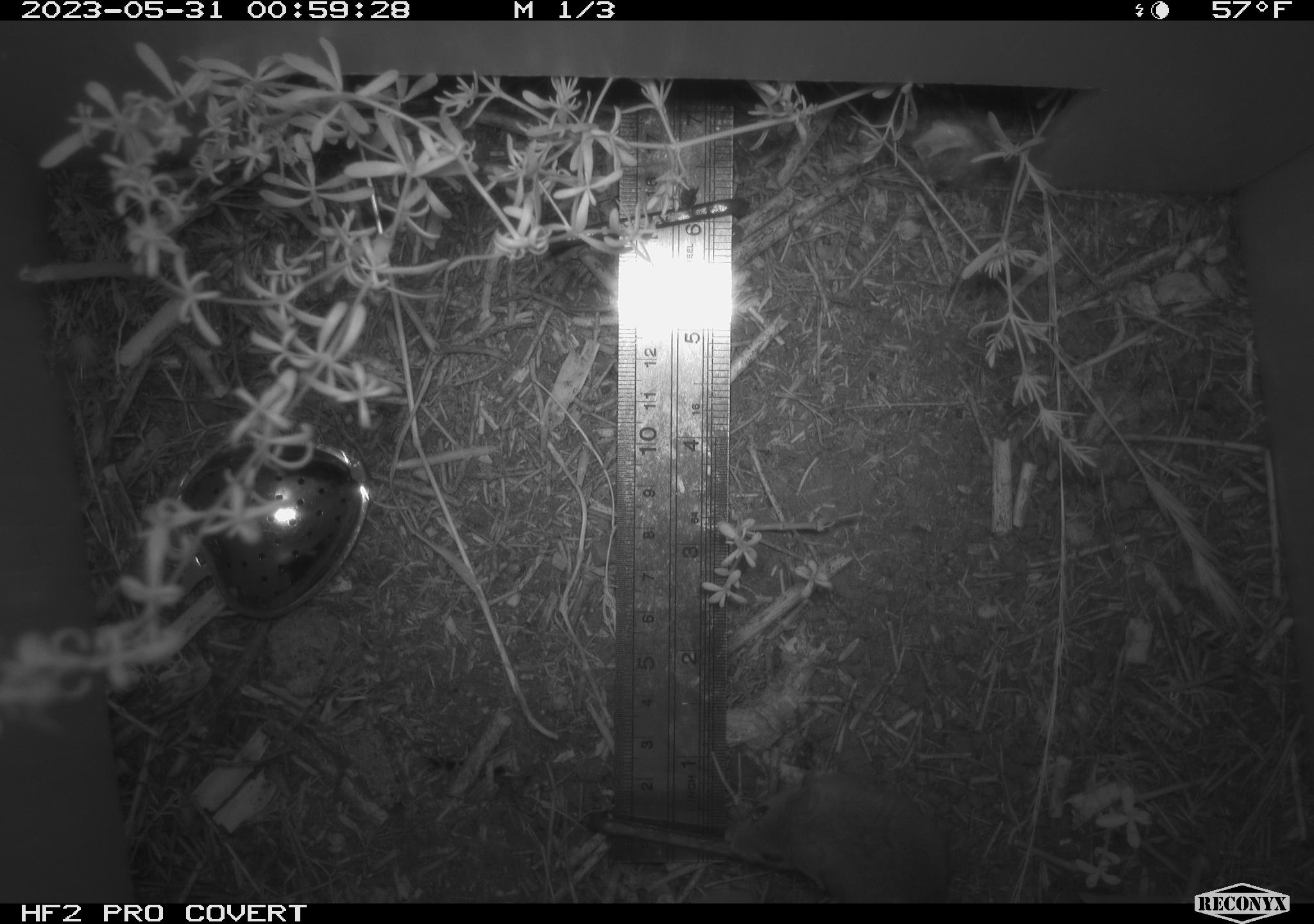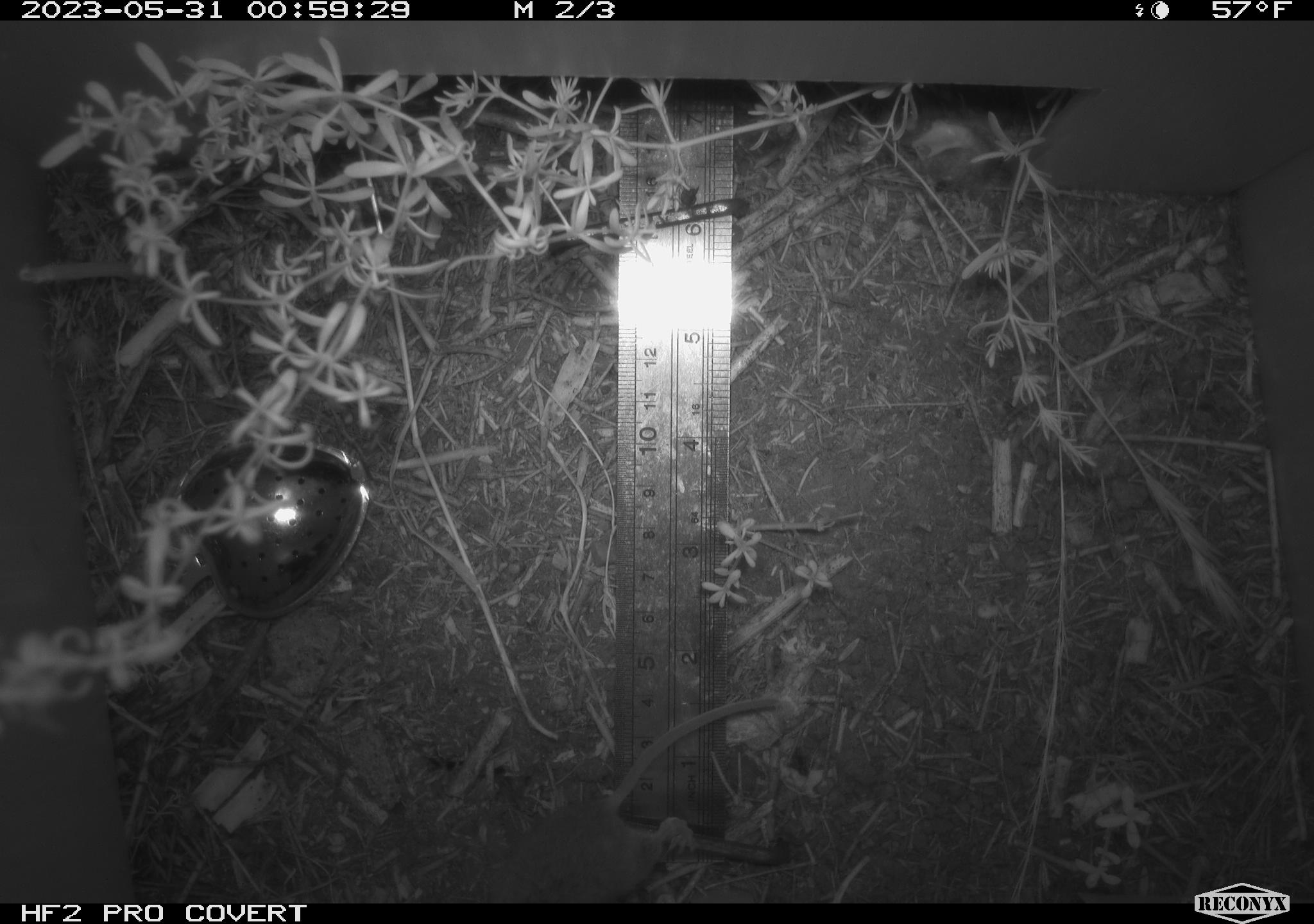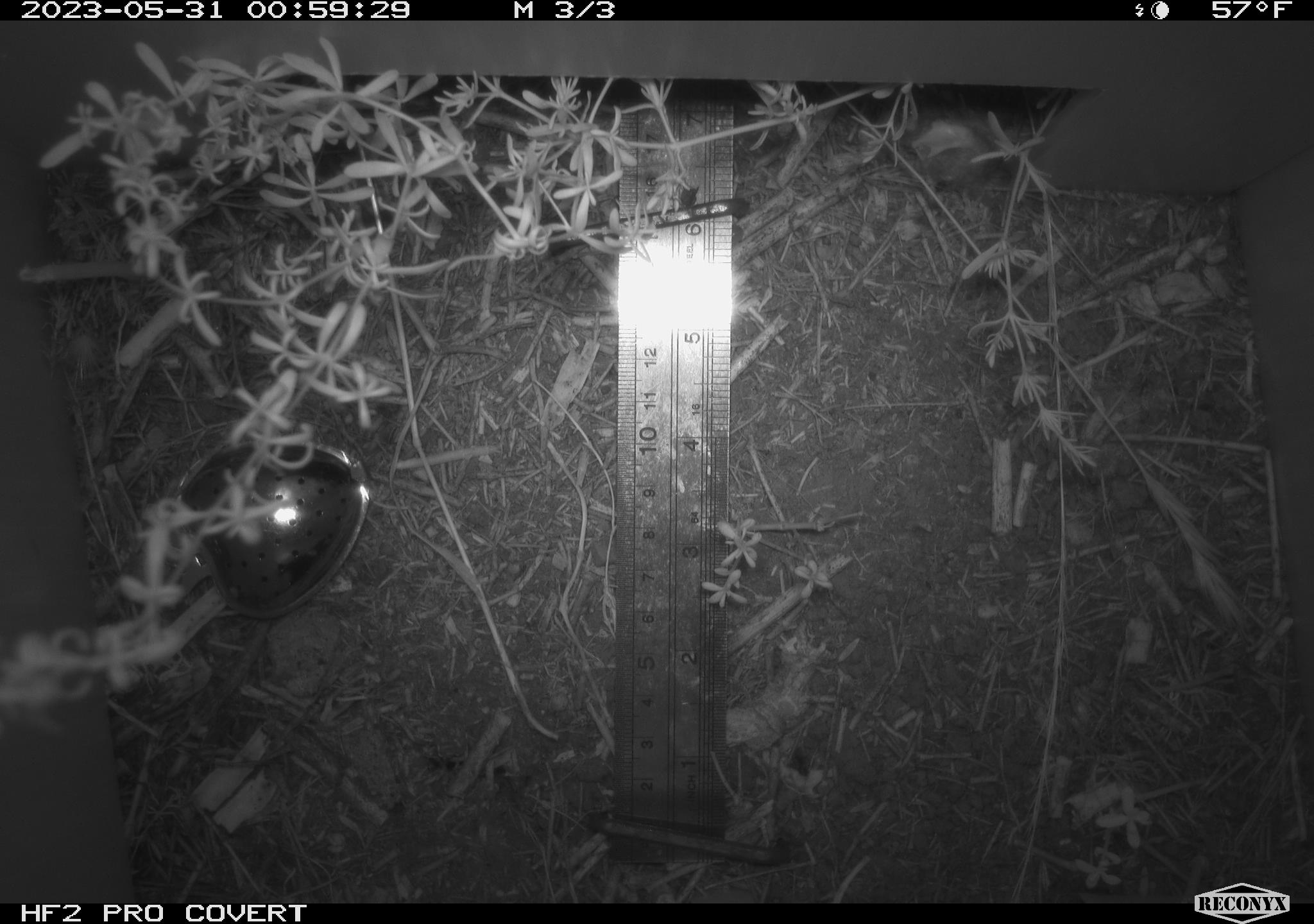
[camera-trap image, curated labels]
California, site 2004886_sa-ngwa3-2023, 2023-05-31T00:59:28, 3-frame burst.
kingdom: Animalia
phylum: Chordata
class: Mammalia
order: Rodentia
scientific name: Rodentia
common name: mouse species